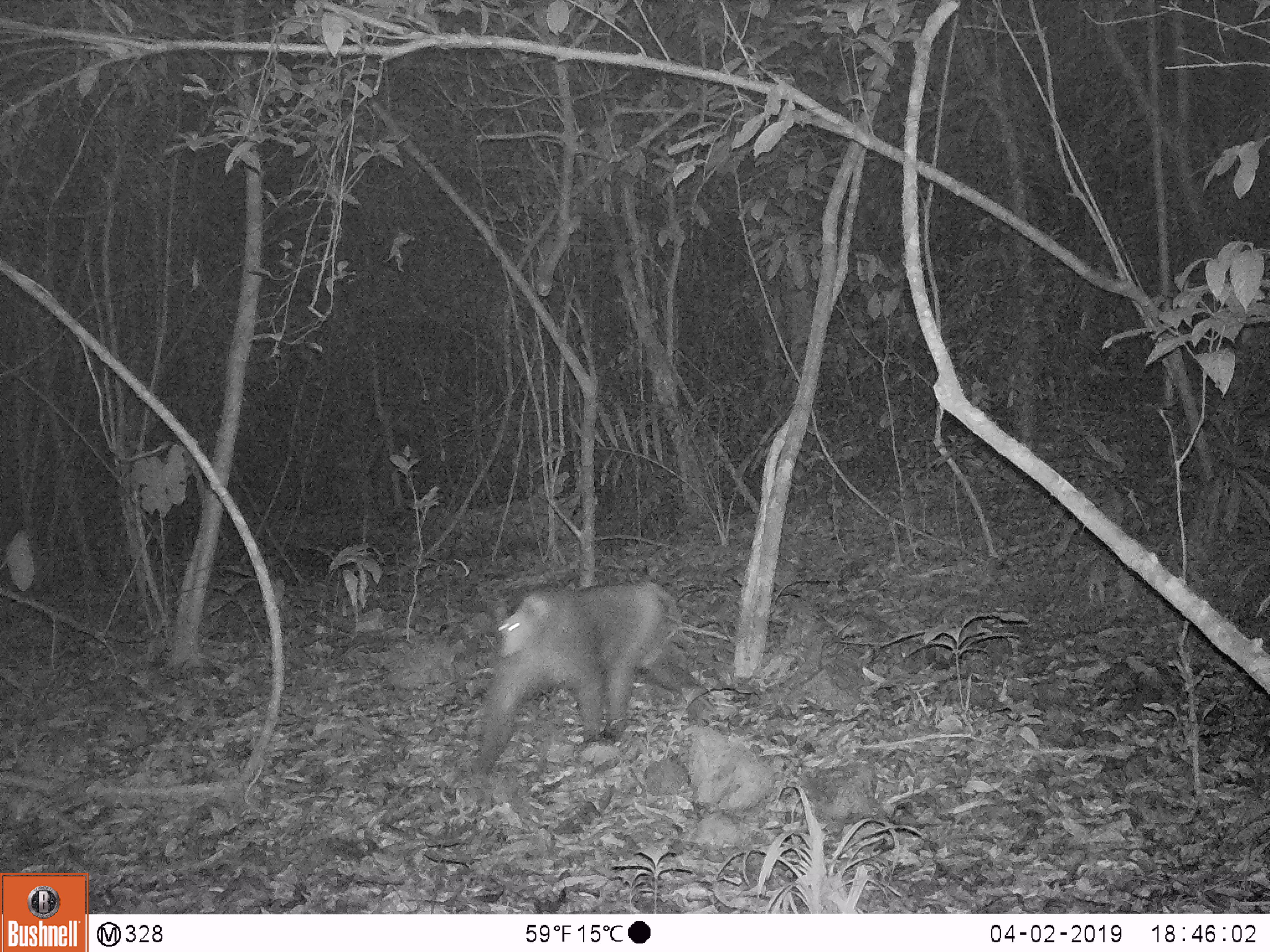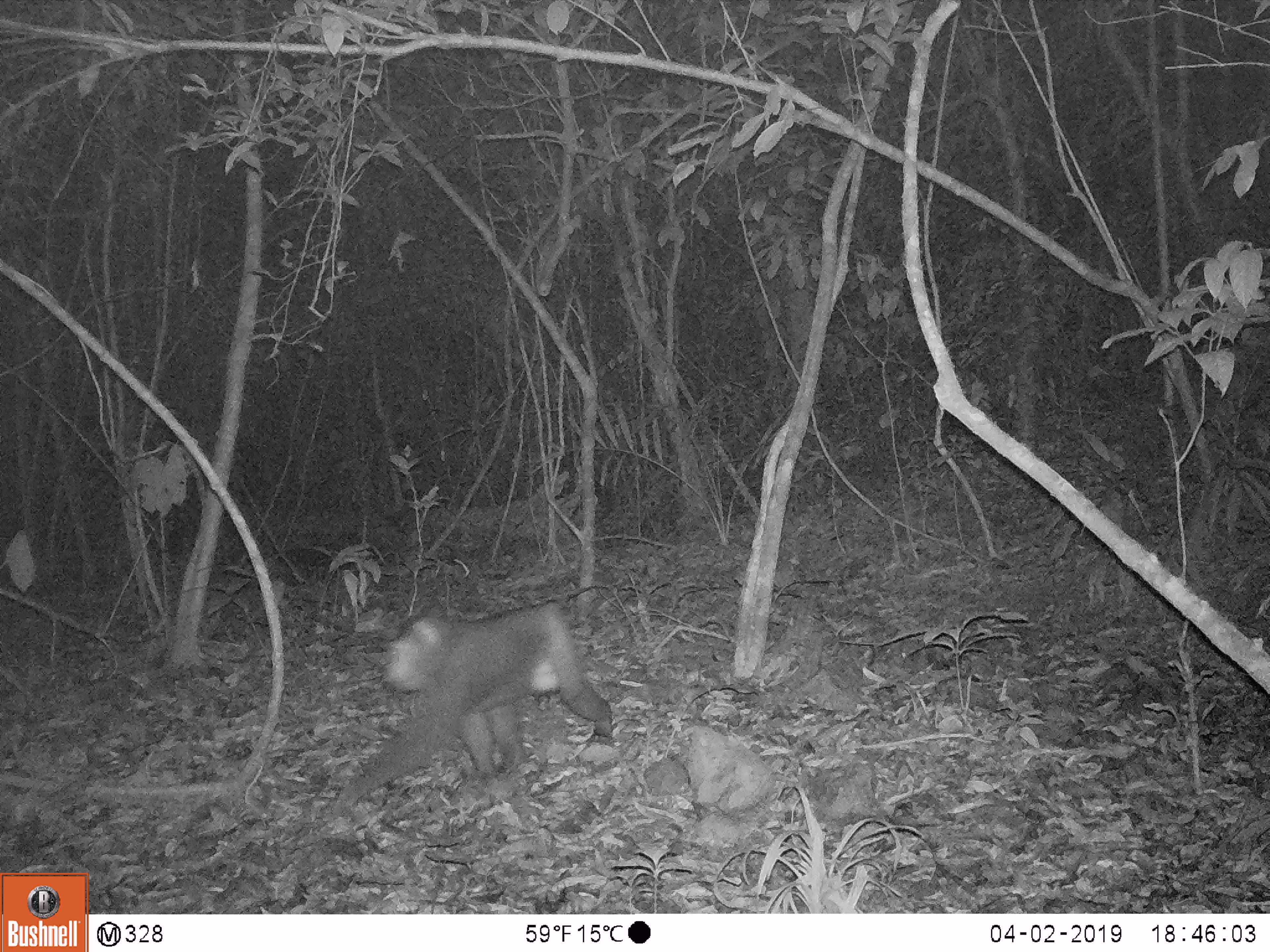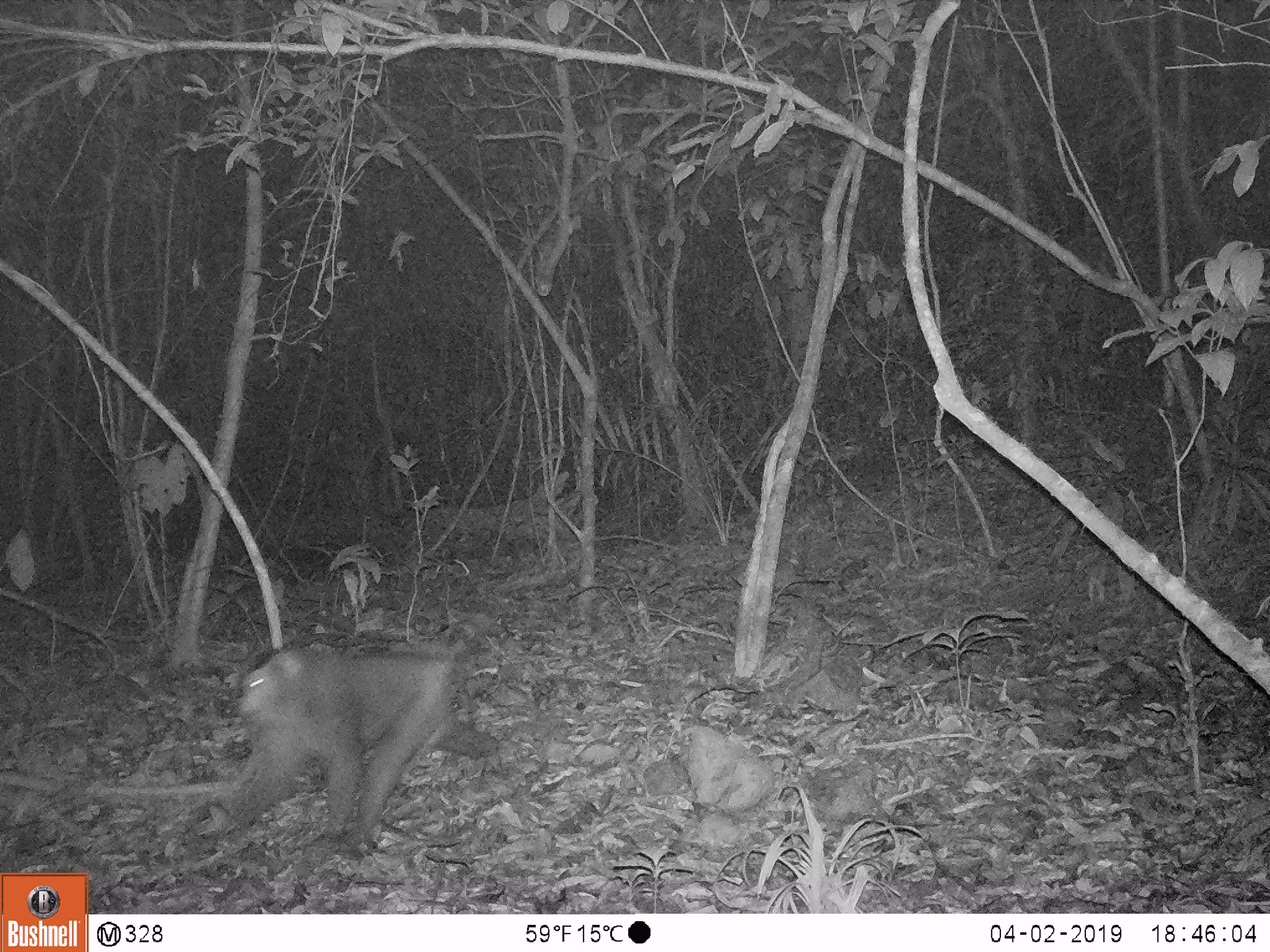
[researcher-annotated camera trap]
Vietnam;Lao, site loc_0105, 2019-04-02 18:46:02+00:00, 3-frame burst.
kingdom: Animalia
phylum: Chordata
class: Mammalia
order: Primates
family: Cercopithecidae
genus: Macaca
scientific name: Macaca nemestrina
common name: pig-tailed macaque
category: pig tailed macaque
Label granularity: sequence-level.